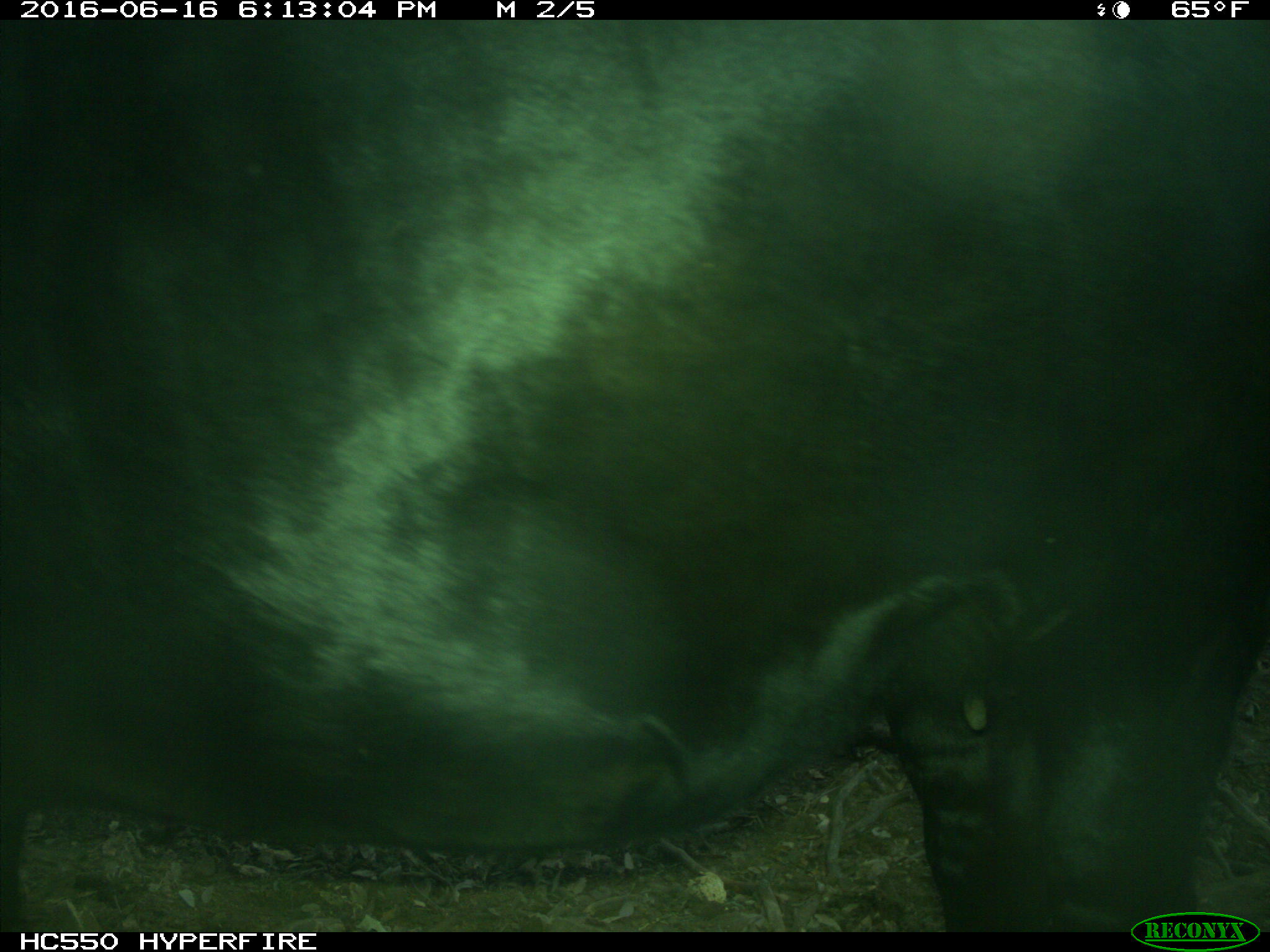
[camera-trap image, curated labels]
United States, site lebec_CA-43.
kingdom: Animalia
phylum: Chordata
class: Mammalia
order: Artiodactyla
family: Bovidae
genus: Bos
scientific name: Bos taurus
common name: domestic cow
Bos taurus (domestic cow).